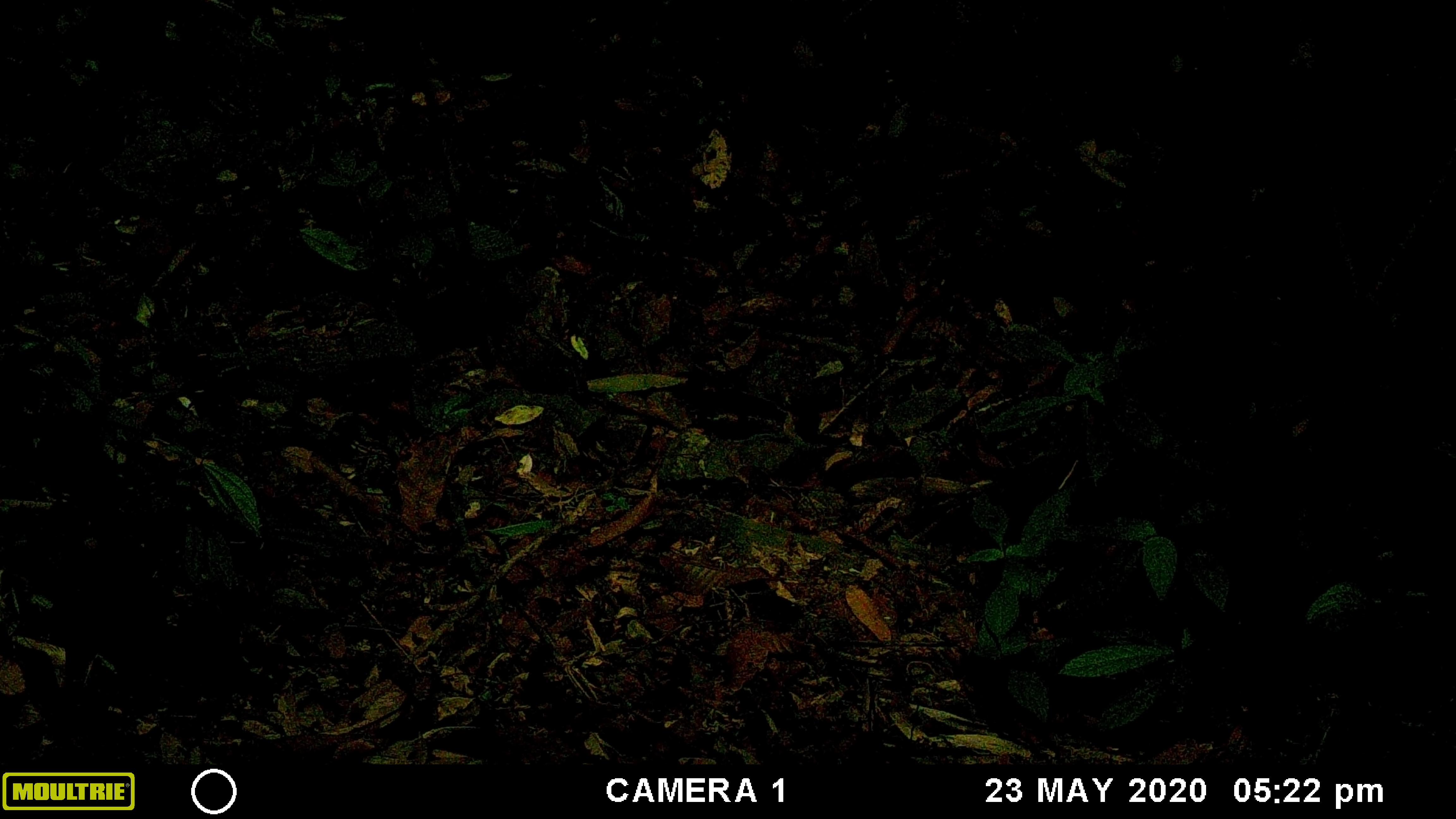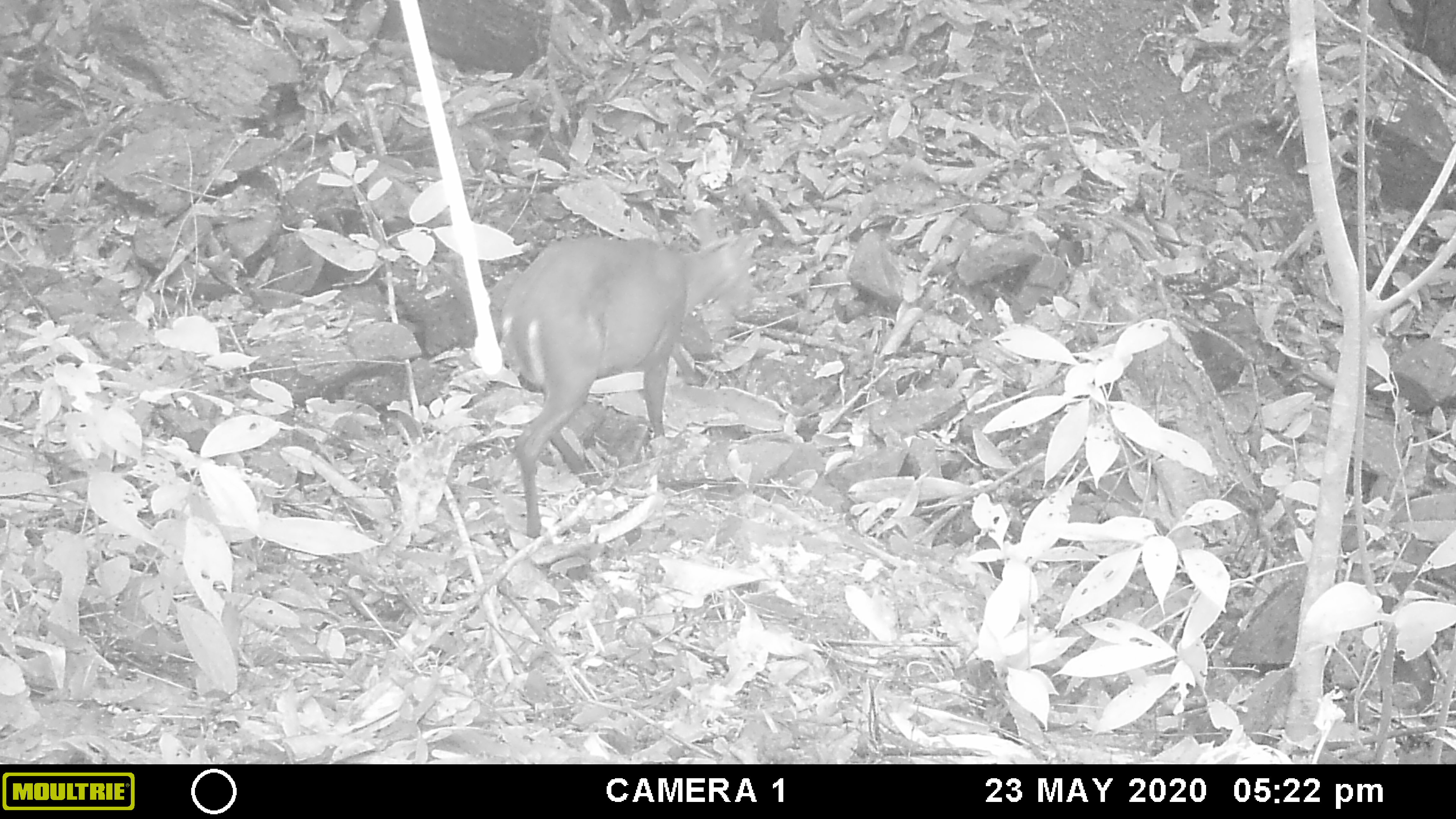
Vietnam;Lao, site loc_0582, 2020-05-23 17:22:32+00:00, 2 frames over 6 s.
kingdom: Animalia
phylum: Chordata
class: Mammalia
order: Artiodactyla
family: Cervidae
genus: Muntiacus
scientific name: Muntiacus rooseveltorum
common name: roosevelt's muntjac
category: roosevelts muntjac group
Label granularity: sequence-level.